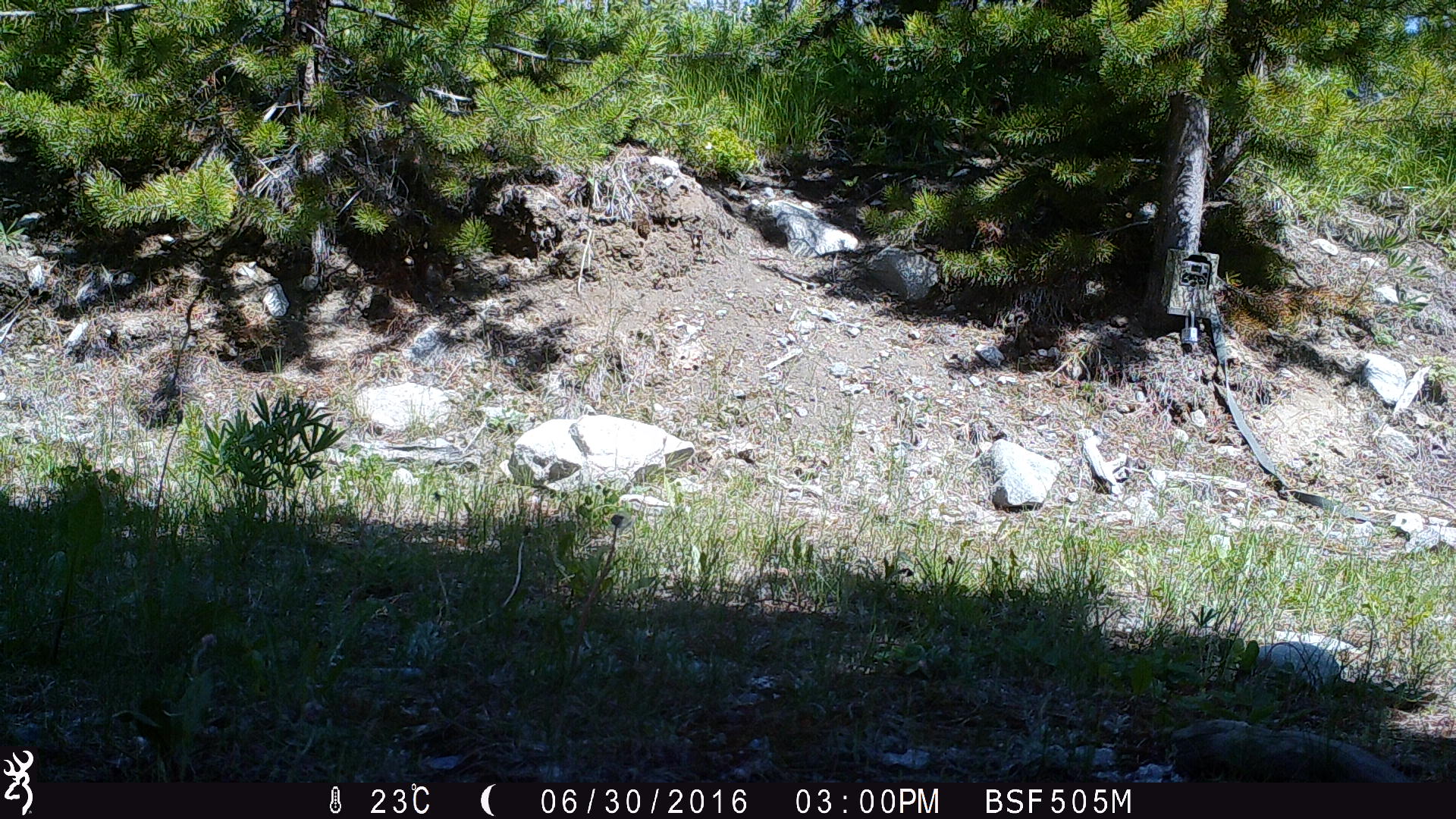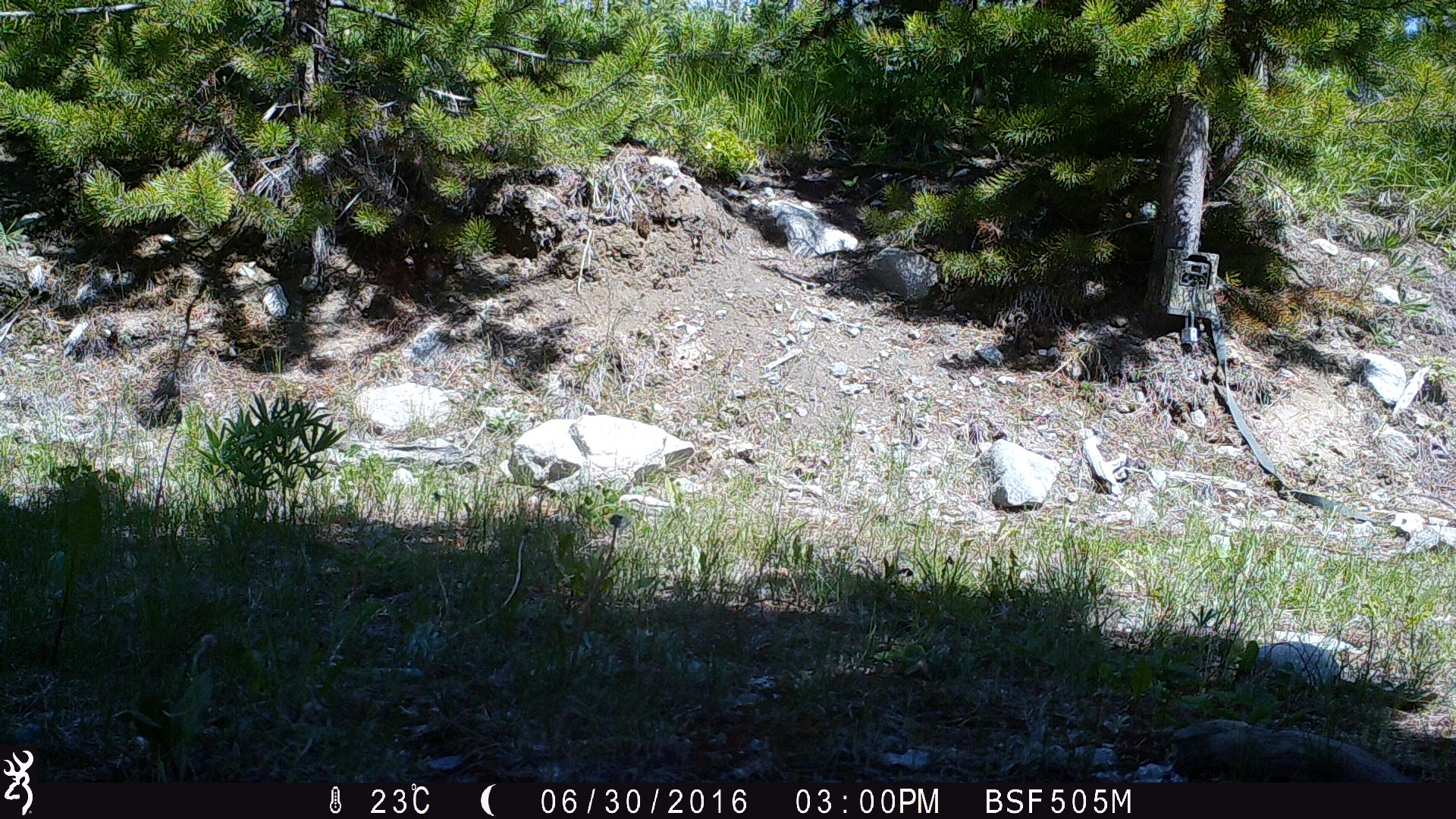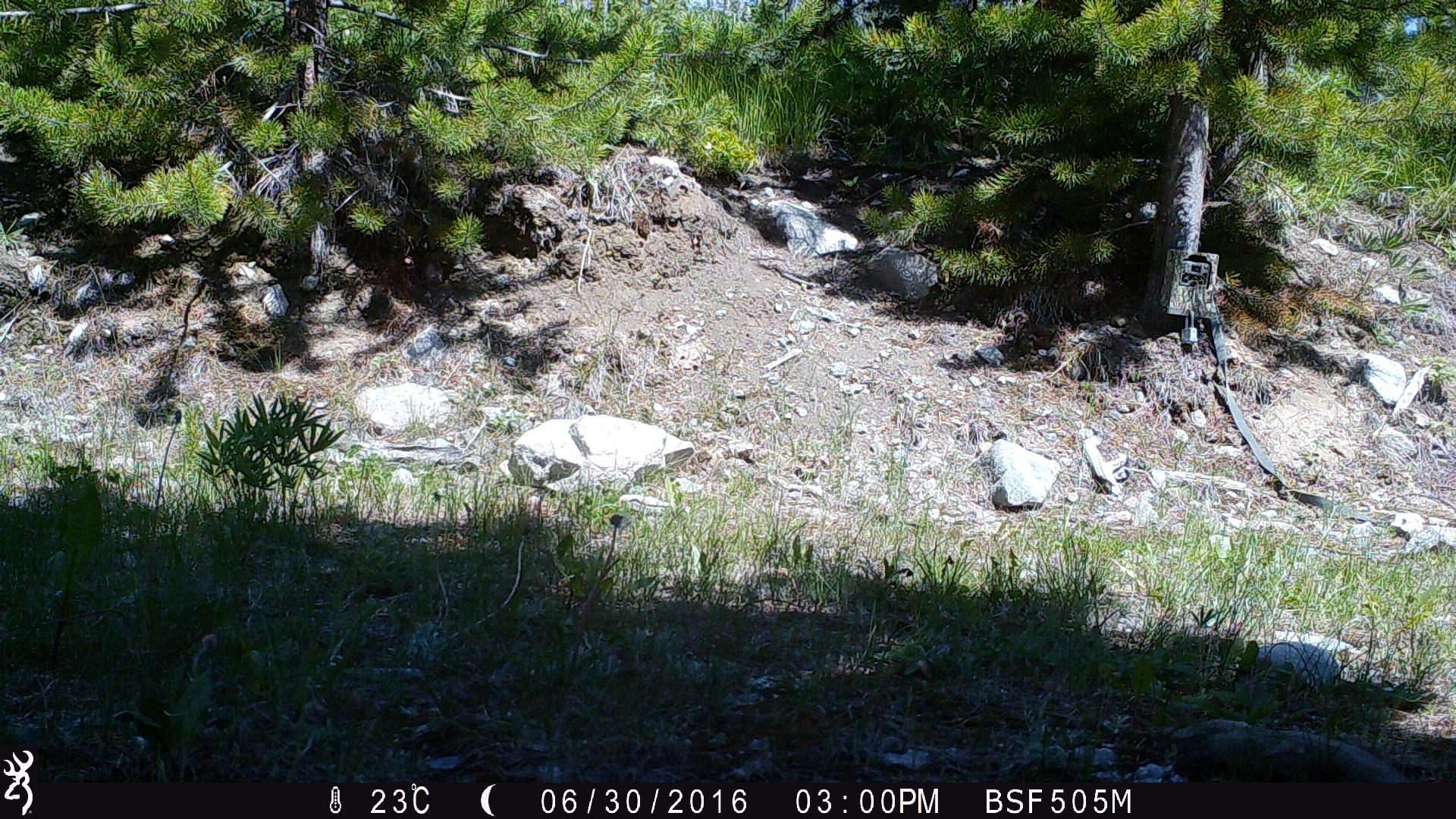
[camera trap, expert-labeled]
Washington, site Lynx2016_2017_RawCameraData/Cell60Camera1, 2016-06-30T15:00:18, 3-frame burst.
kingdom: Animalia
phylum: Chordata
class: Mammalia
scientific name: Mammalia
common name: small mammal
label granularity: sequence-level